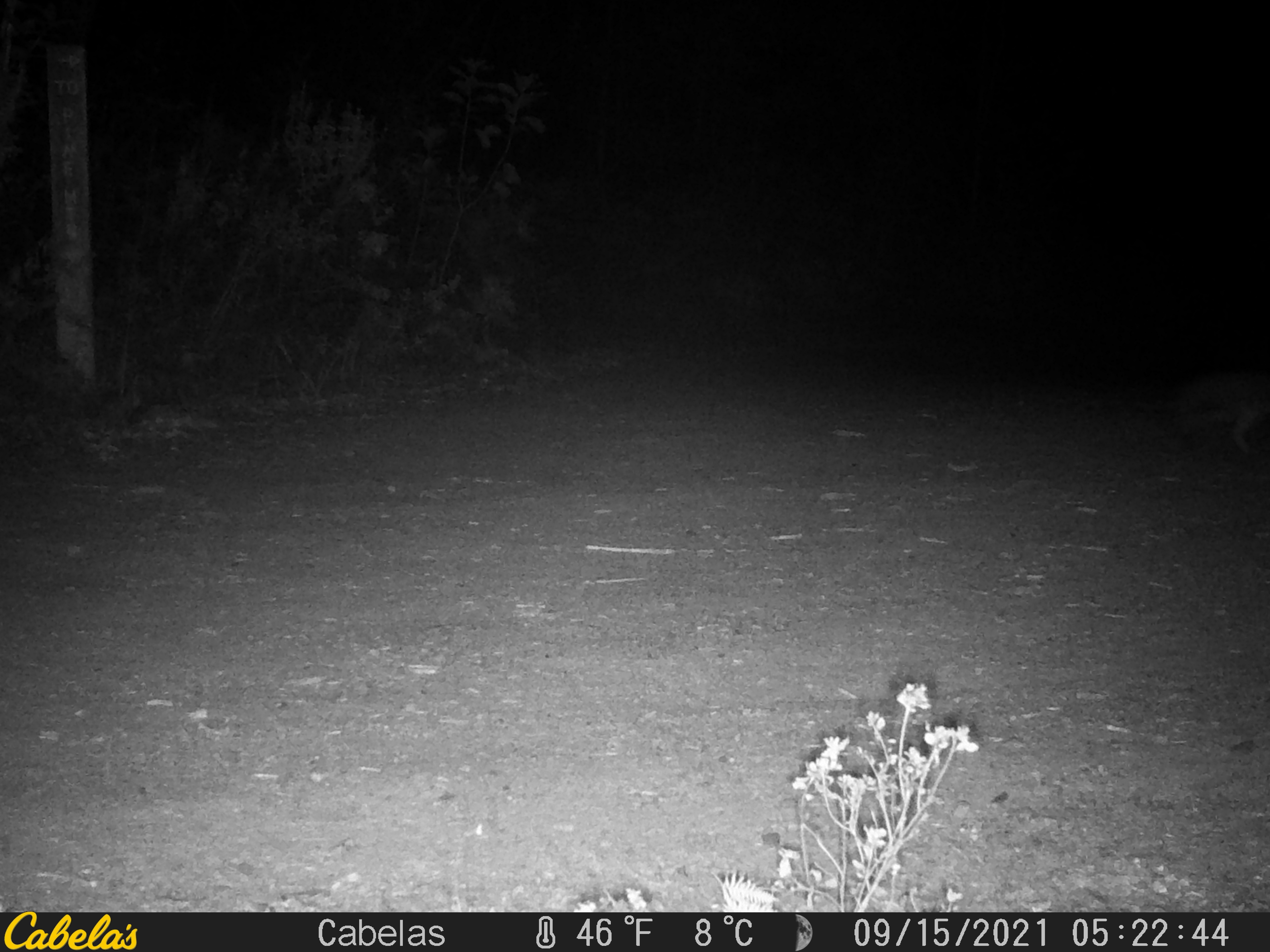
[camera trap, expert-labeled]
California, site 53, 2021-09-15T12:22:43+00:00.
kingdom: Animalia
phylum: Chordata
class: Mammalia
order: Carnivora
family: Canidae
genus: Urocyon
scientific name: Urocyon cinereoargenteus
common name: gray fox